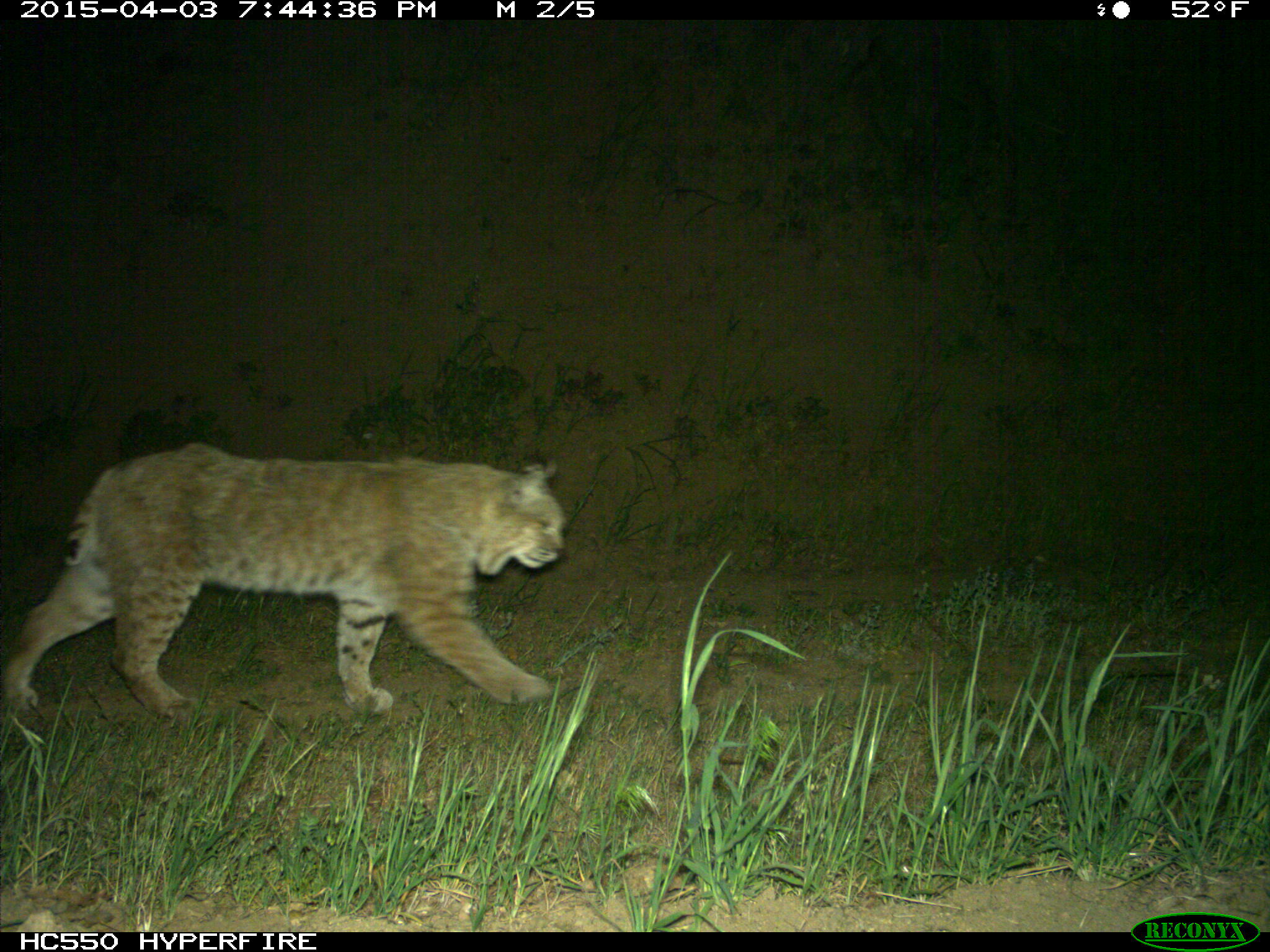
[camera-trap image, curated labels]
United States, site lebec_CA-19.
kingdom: Animalia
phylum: Chordata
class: Mammalia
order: Carnivora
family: Felidae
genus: Lynx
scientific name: Lynx rufus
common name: bobcat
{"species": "Lynx rufus (bobcat)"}